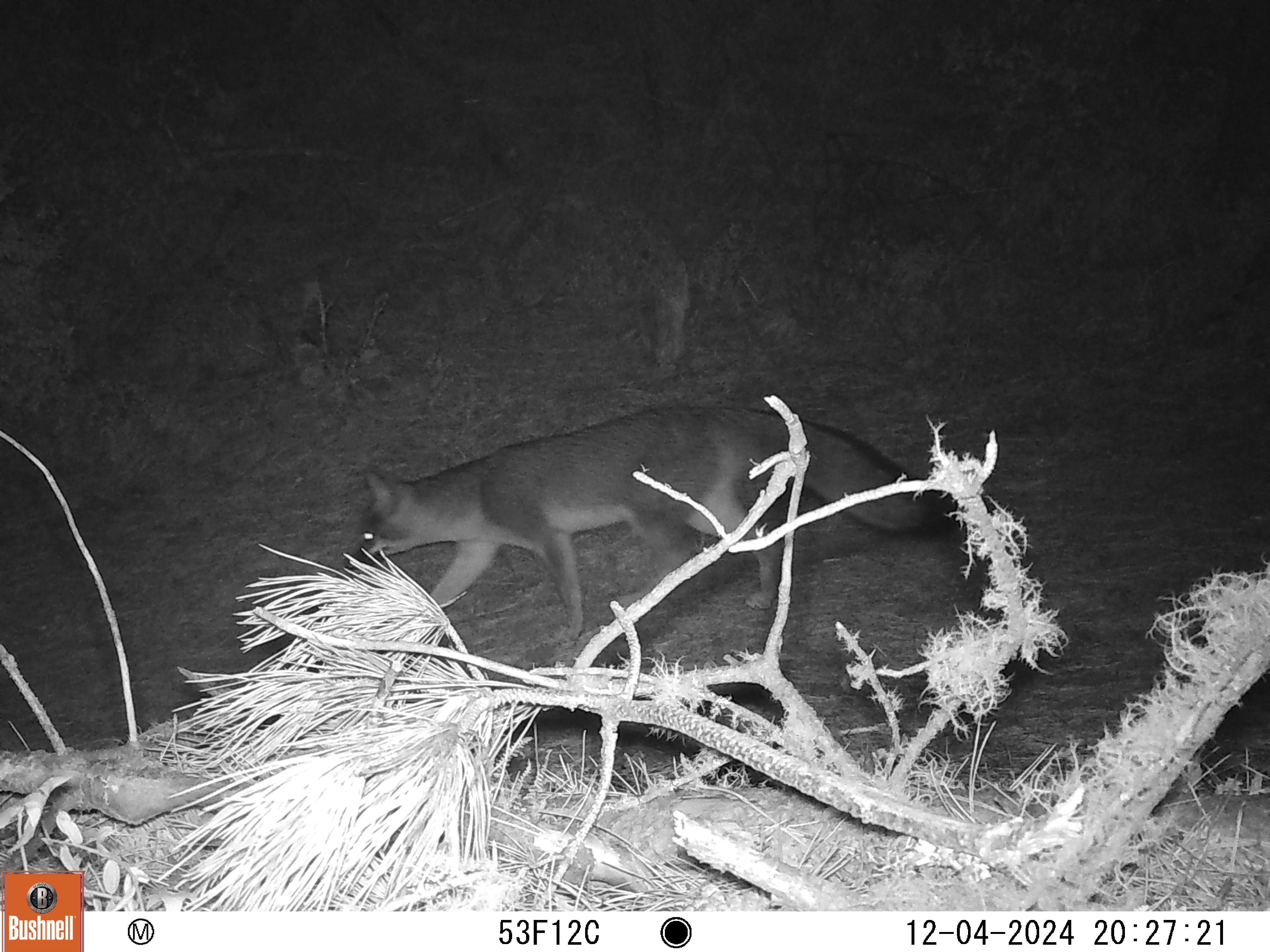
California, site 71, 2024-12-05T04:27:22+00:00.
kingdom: Animalia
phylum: Chordata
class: Mammalia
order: Carnivora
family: Canidae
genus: Urocyon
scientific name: Urocyon cinereoargenteus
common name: gray fox